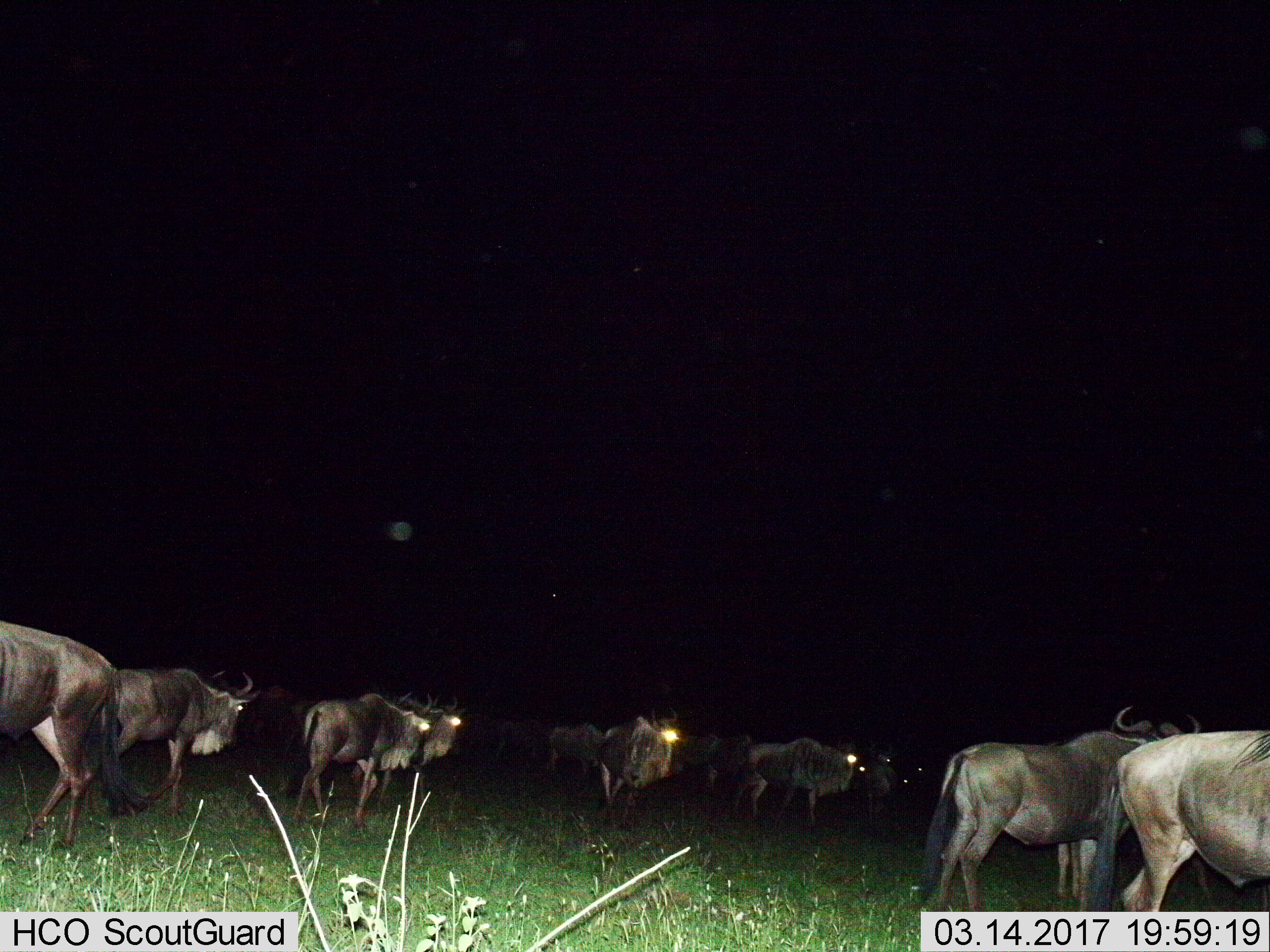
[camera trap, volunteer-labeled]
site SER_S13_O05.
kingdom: Animalia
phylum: Chordata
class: Mammalia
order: Artiodactyla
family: Bovidae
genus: Connochaetes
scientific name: Connochaetes taurinus taurinus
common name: blue wildebeest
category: wildebeestblue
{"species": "wildebeestblue (blue wildebeest) (Connochaetes taurinus taurinus)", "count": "11-50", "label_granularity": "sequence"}